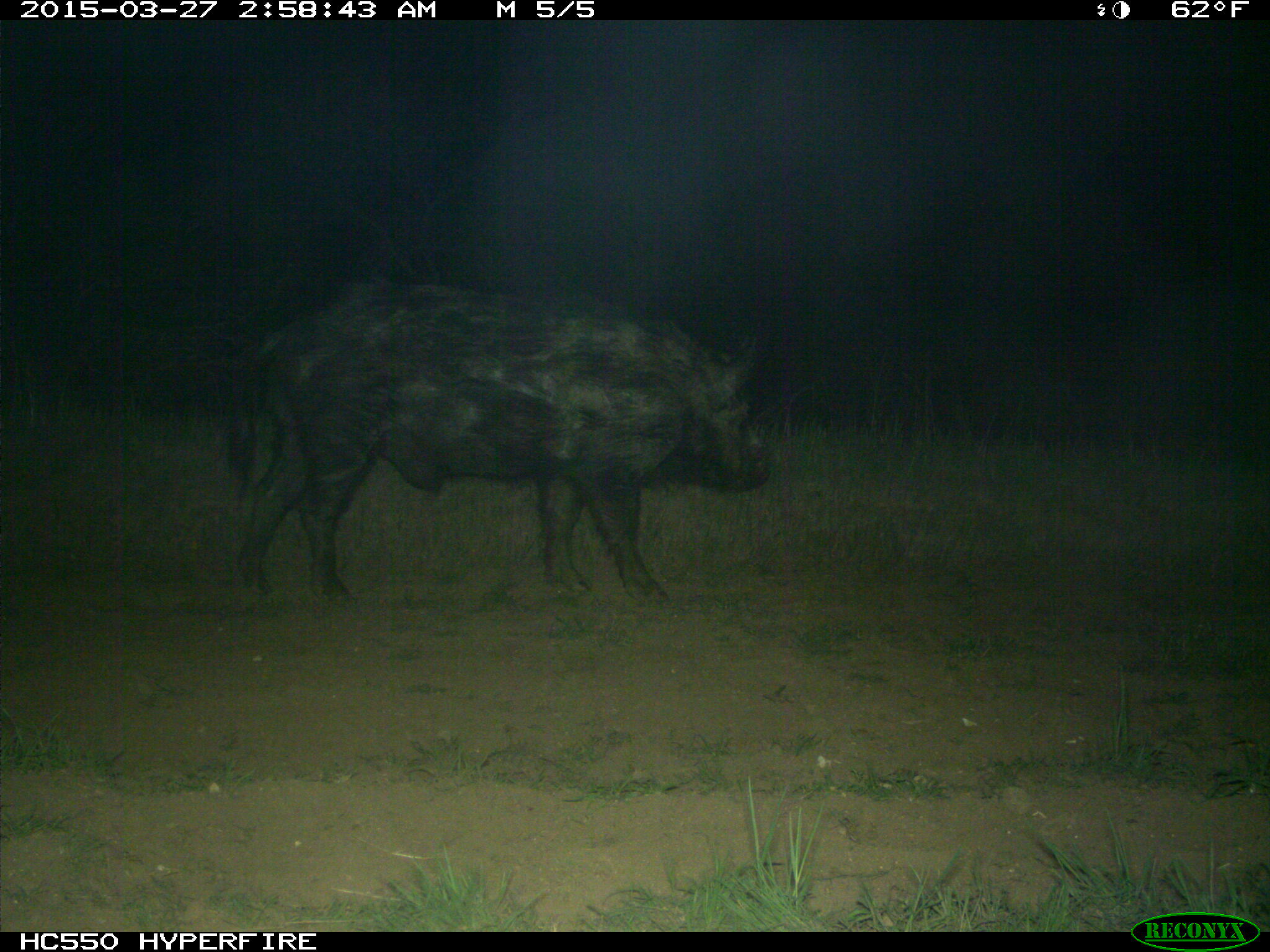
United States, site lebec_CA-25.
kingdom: Animalia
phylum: Chordata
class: Mammalia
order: Artiodactyla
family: Suidae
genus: Sus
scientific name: Sus scrofa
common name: wild boar